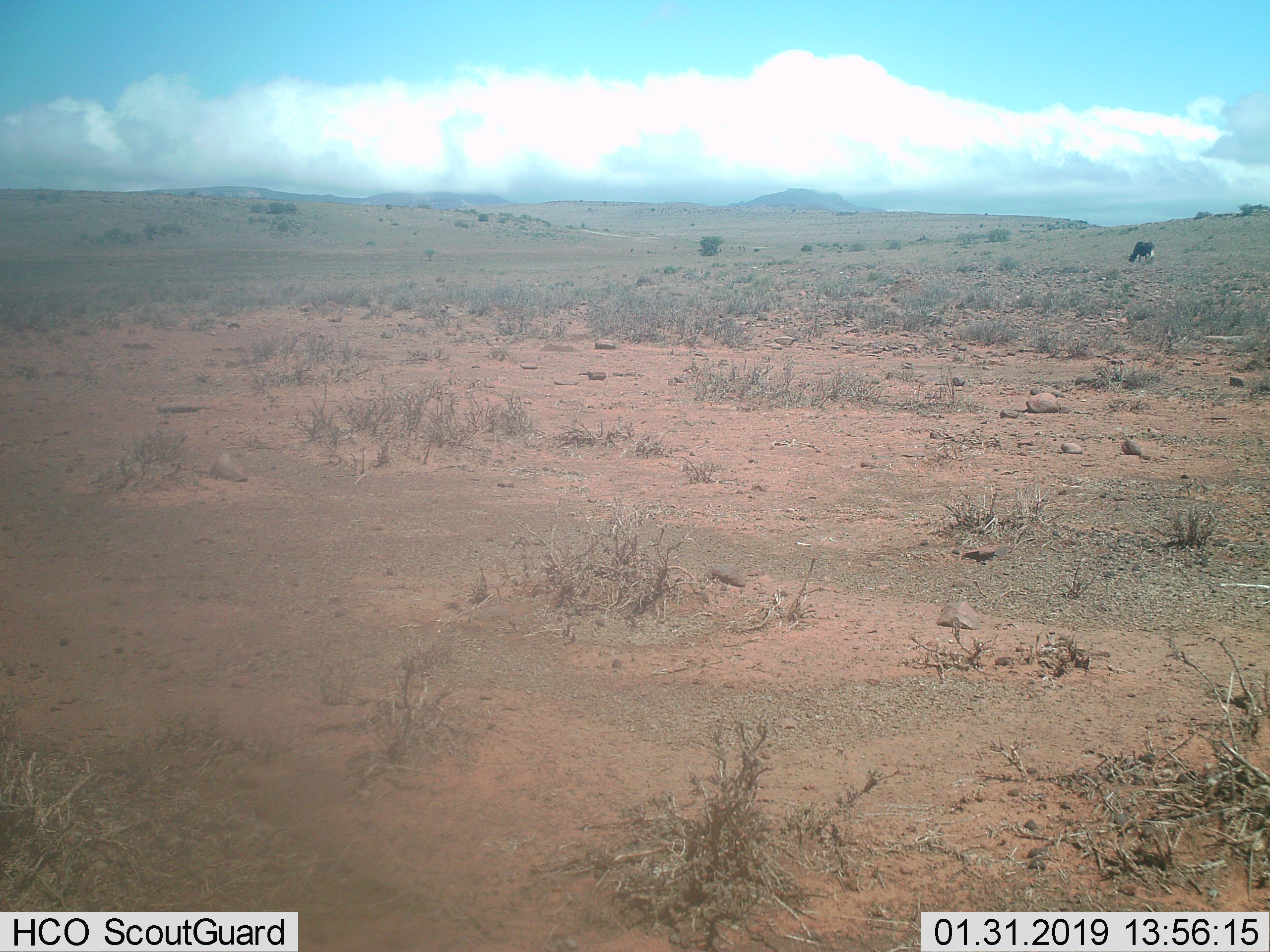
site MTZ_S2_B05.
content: unidentified animal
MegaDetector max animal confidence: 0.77